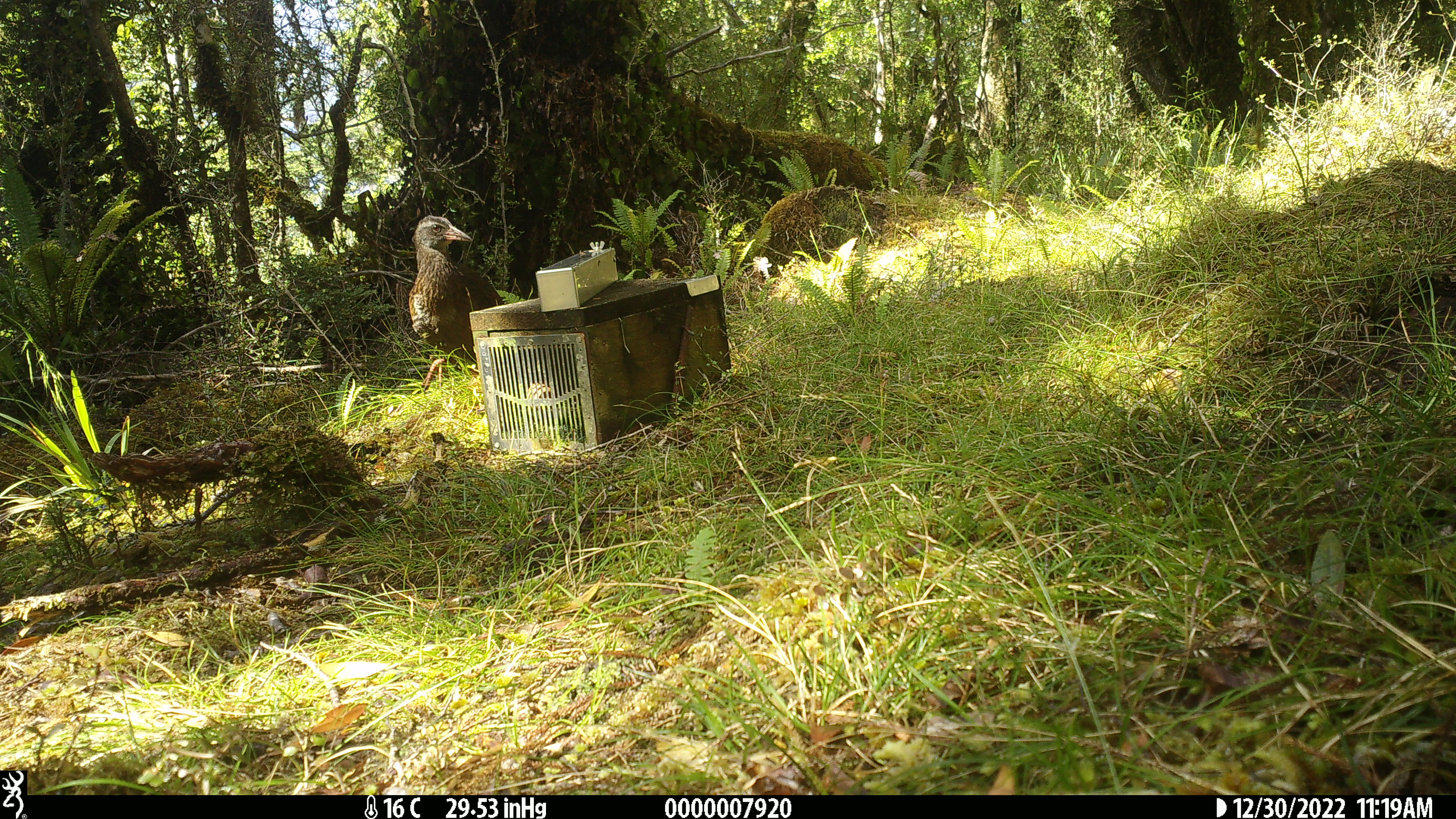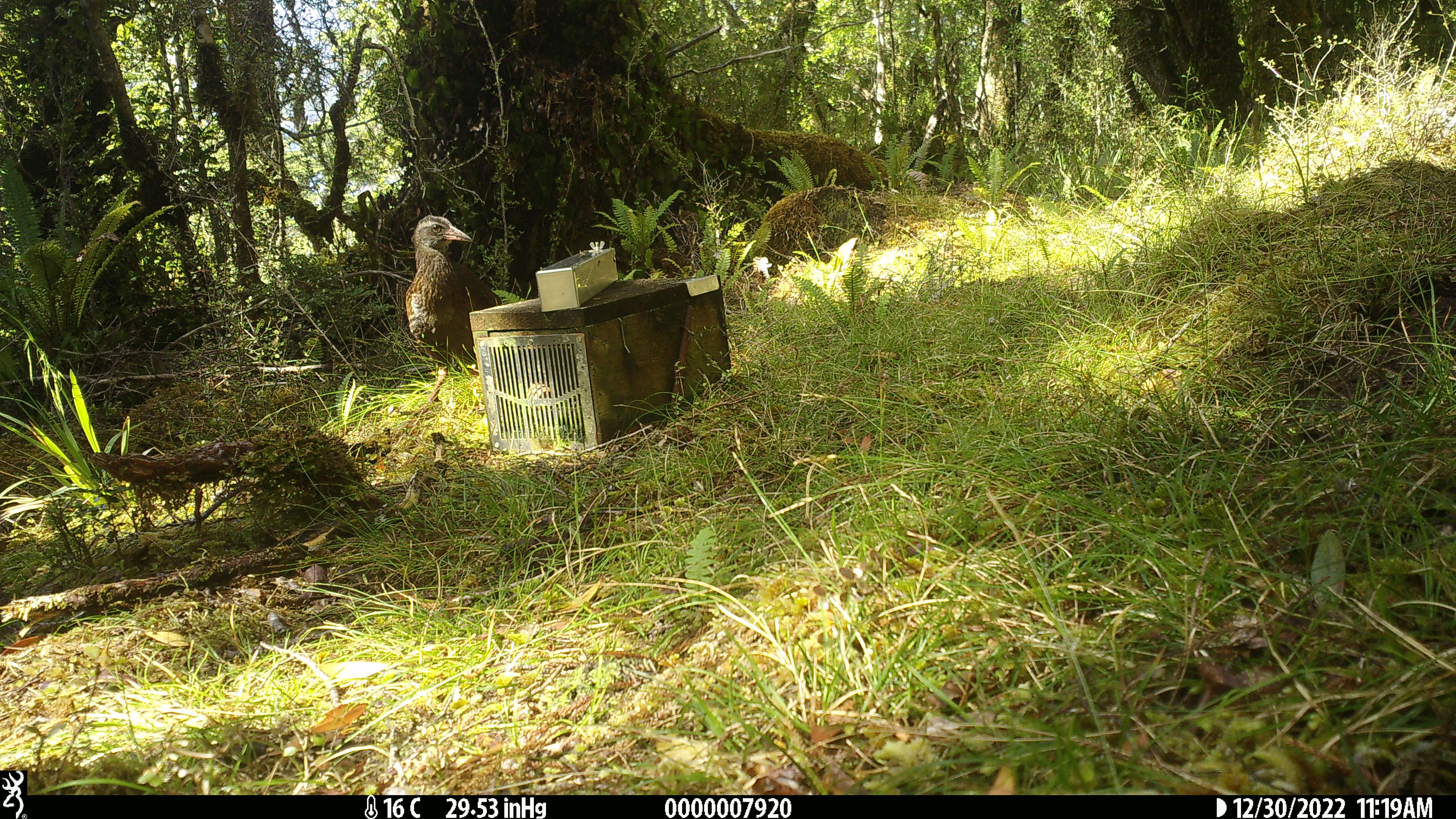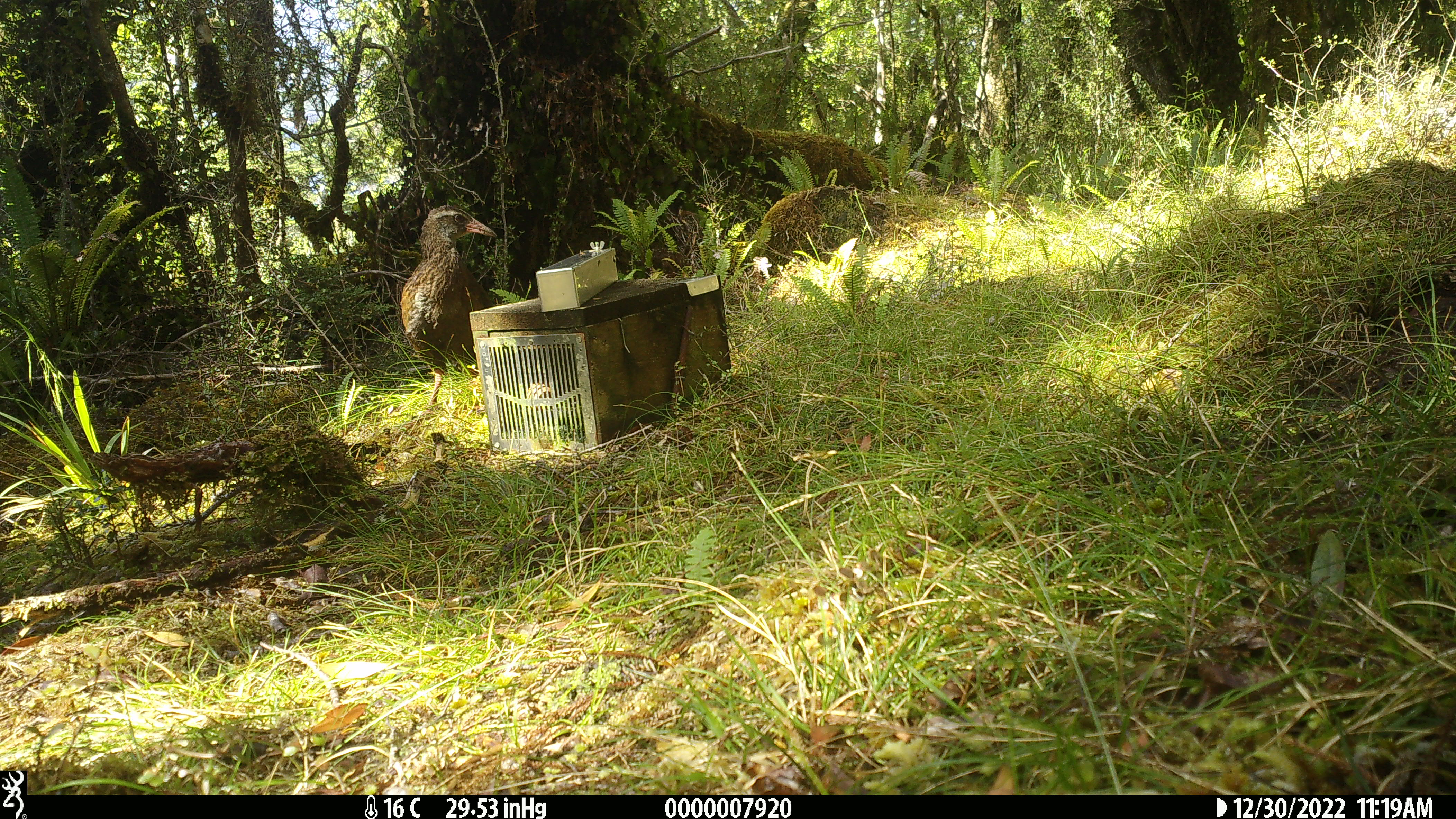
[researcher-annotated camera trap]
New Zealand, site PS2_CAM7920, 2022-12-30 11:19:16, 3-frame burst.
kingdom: Animalia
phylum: Chordata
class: Aves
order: Gruiformes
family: Rallidae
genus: Gallirallus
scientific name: Gallirallus australis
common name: weka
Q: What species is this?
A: Weka (Gallirallus australis).